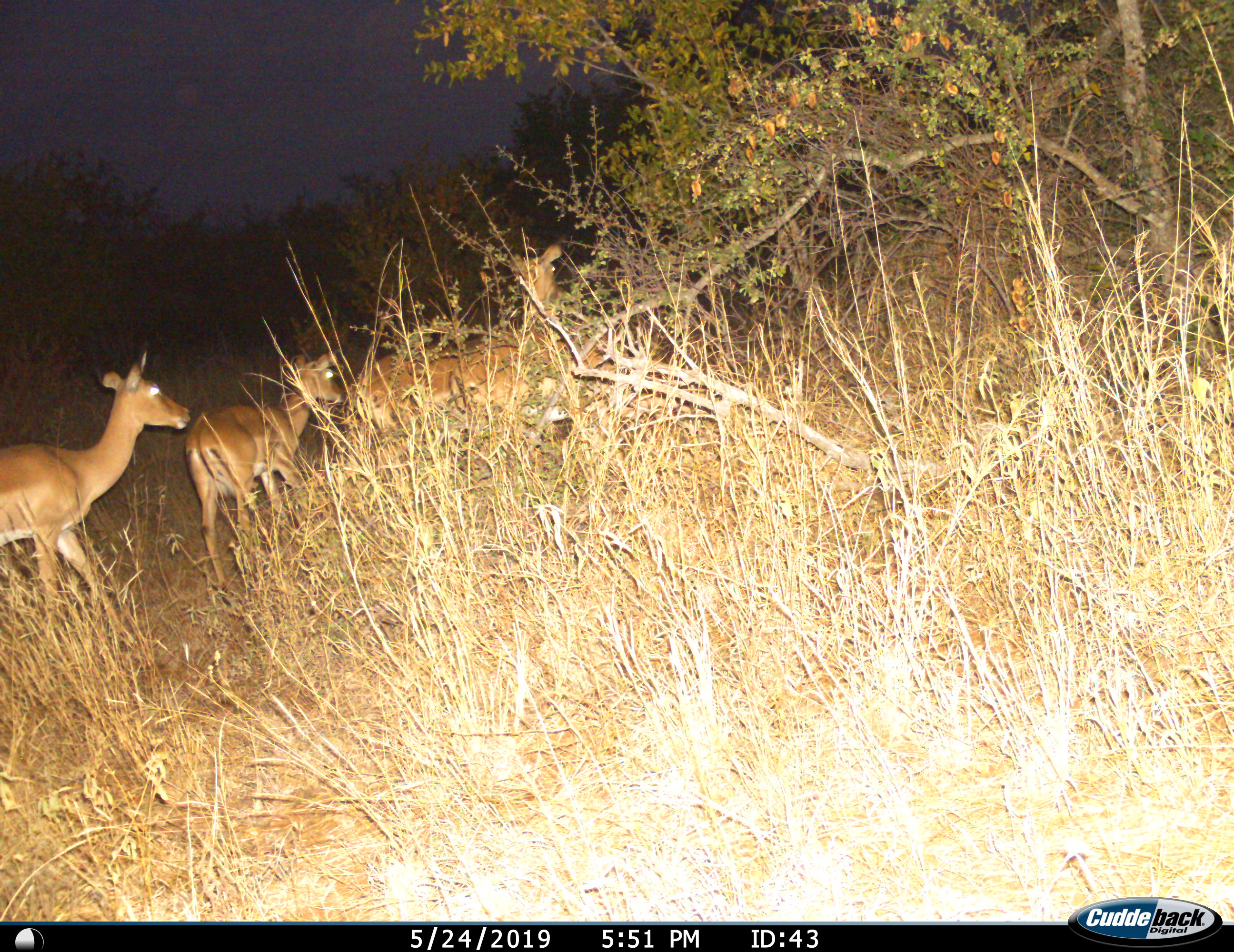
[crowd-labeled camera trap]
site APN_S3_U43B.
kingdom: Animalia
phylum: Chordata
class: Mammalia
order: Artiodactyla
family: Bovidae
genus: Aepyceros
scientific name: Aepyceros melampus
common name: impala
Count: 4.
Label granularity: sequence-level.